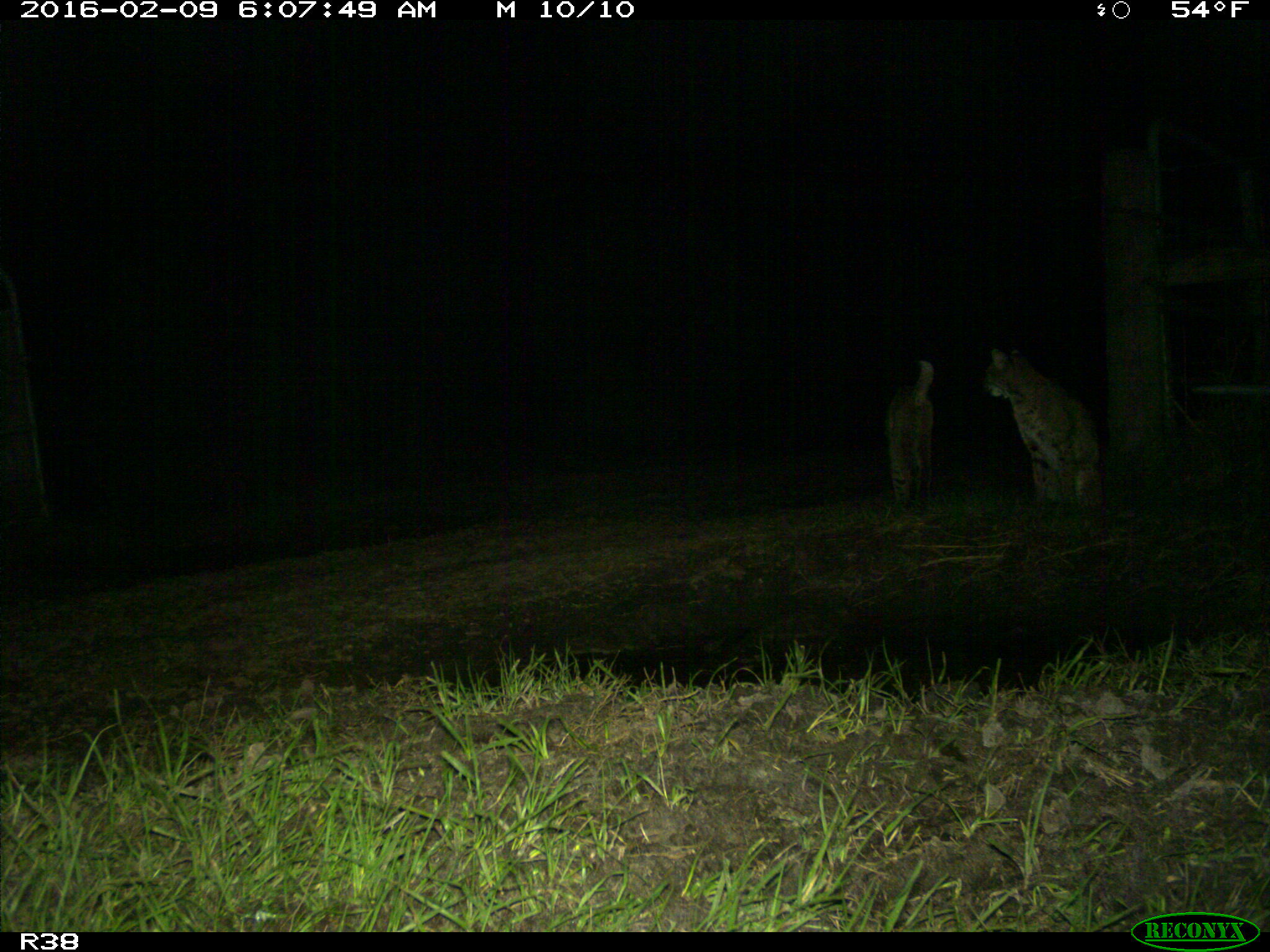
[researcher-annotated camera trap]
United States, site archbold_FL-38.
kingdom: Animalia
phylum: Chordata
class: Mammalia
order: Carnivora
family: Felidae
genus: Lynx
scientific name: Lynx rufus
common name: bobcat